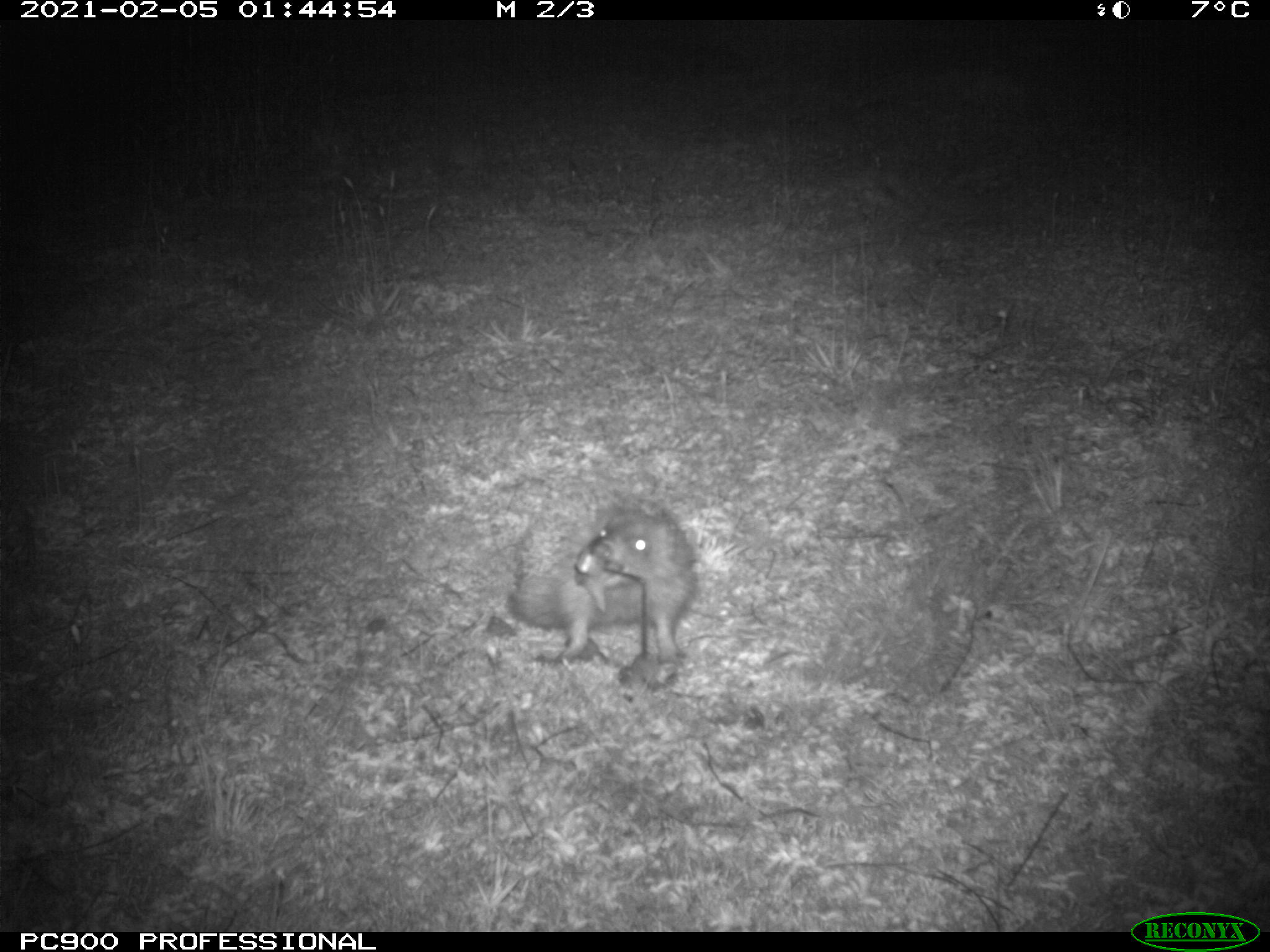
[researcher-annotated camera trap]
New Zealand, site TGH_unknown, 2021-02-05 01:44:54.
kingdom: Animalia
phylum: Chordata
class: Mammalia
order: Eulipotyphla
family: Erinaceidae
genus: Erinaceus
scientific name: Erinaceus europaeus europaeus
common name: european hedgehog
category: hedgehog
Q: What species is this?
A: Hedgehog (european hedgehog) (Erinaceus europaeus europaeus).